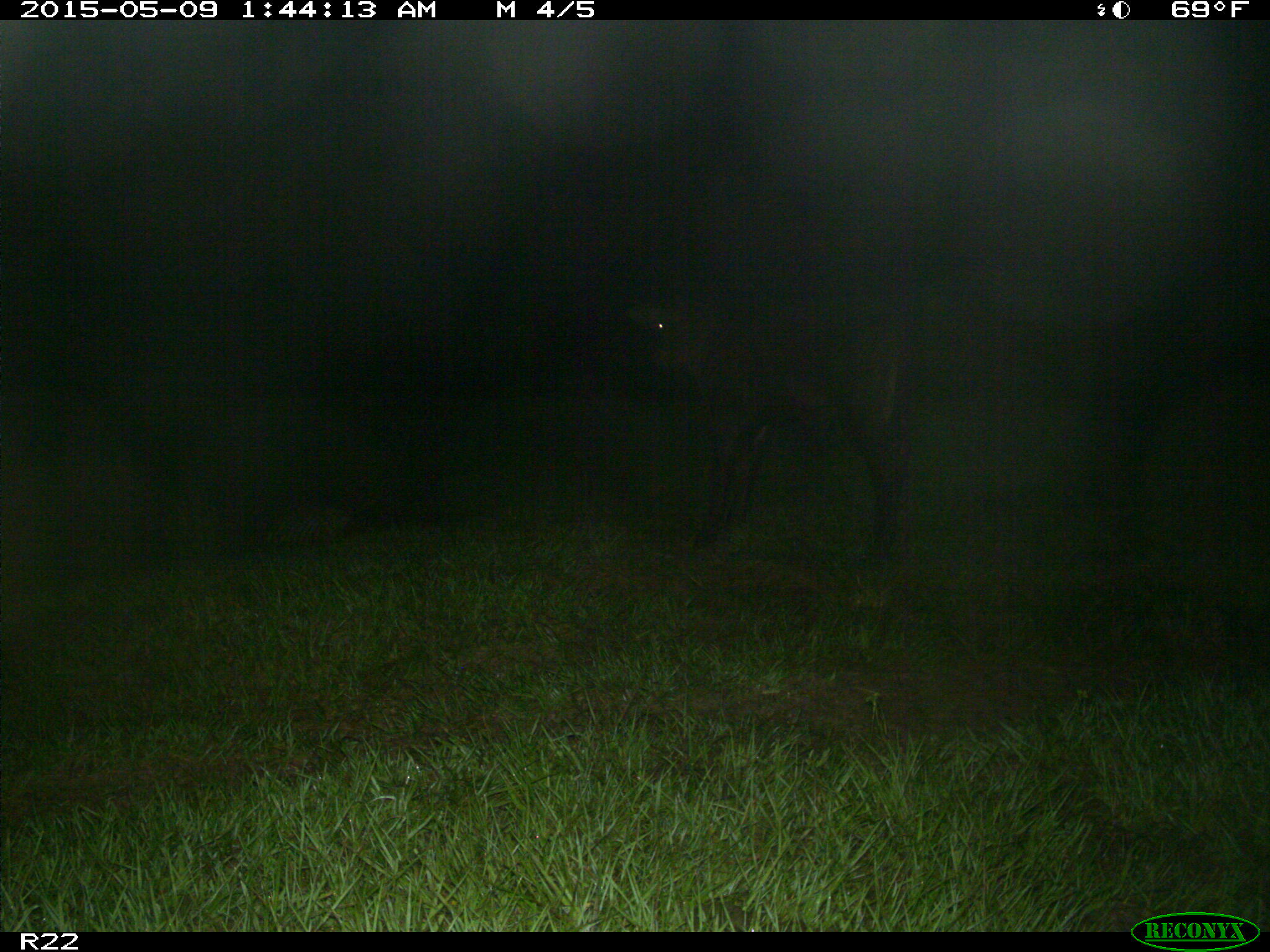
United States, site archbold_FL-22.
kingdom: Animalia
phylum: Chordata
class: Mammalia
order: Artiodactyla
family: Bovidae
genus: Bos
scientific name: Bos taurus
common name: domestic cow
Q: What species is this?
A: Bos taurus (domestic cow).